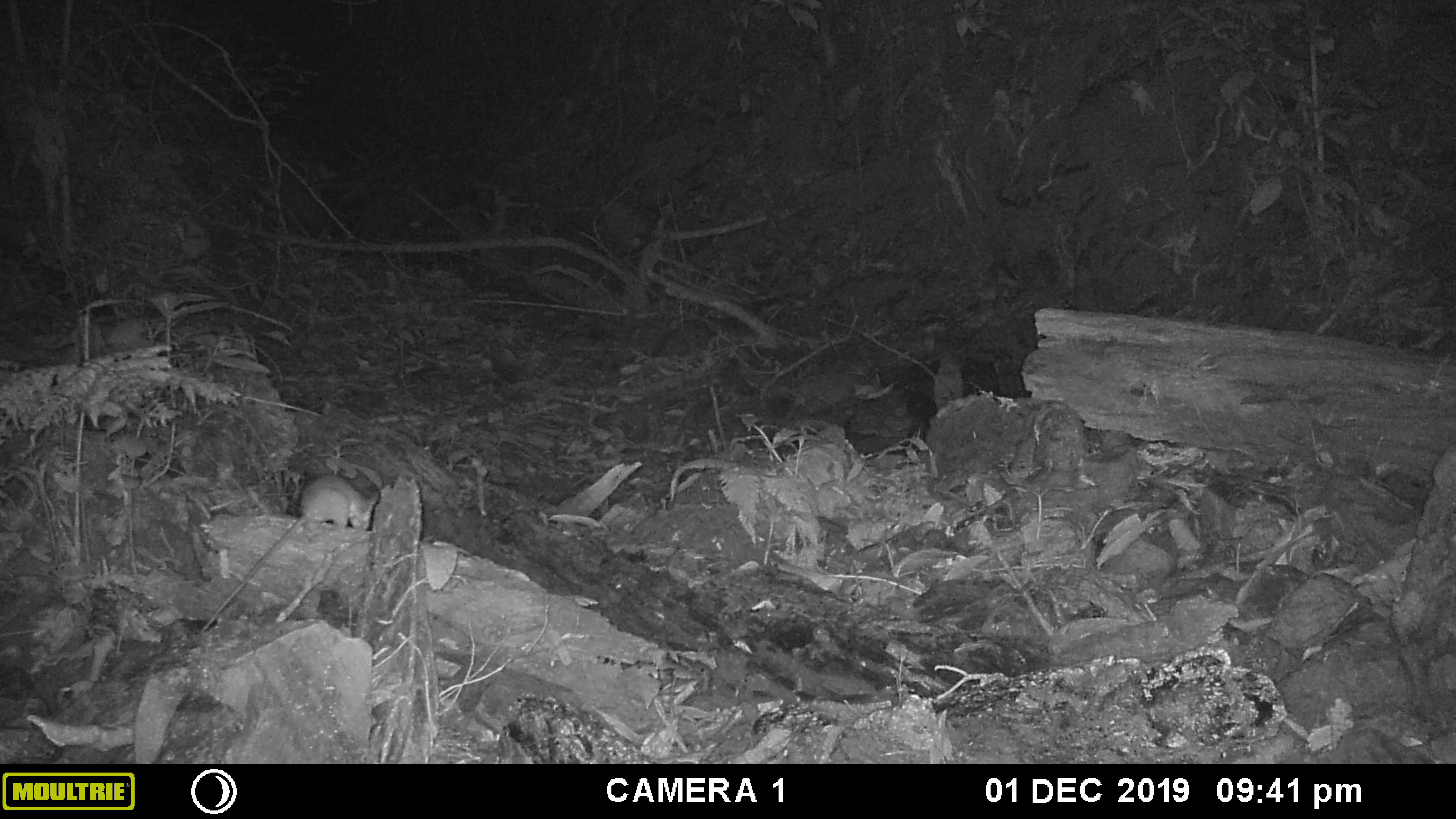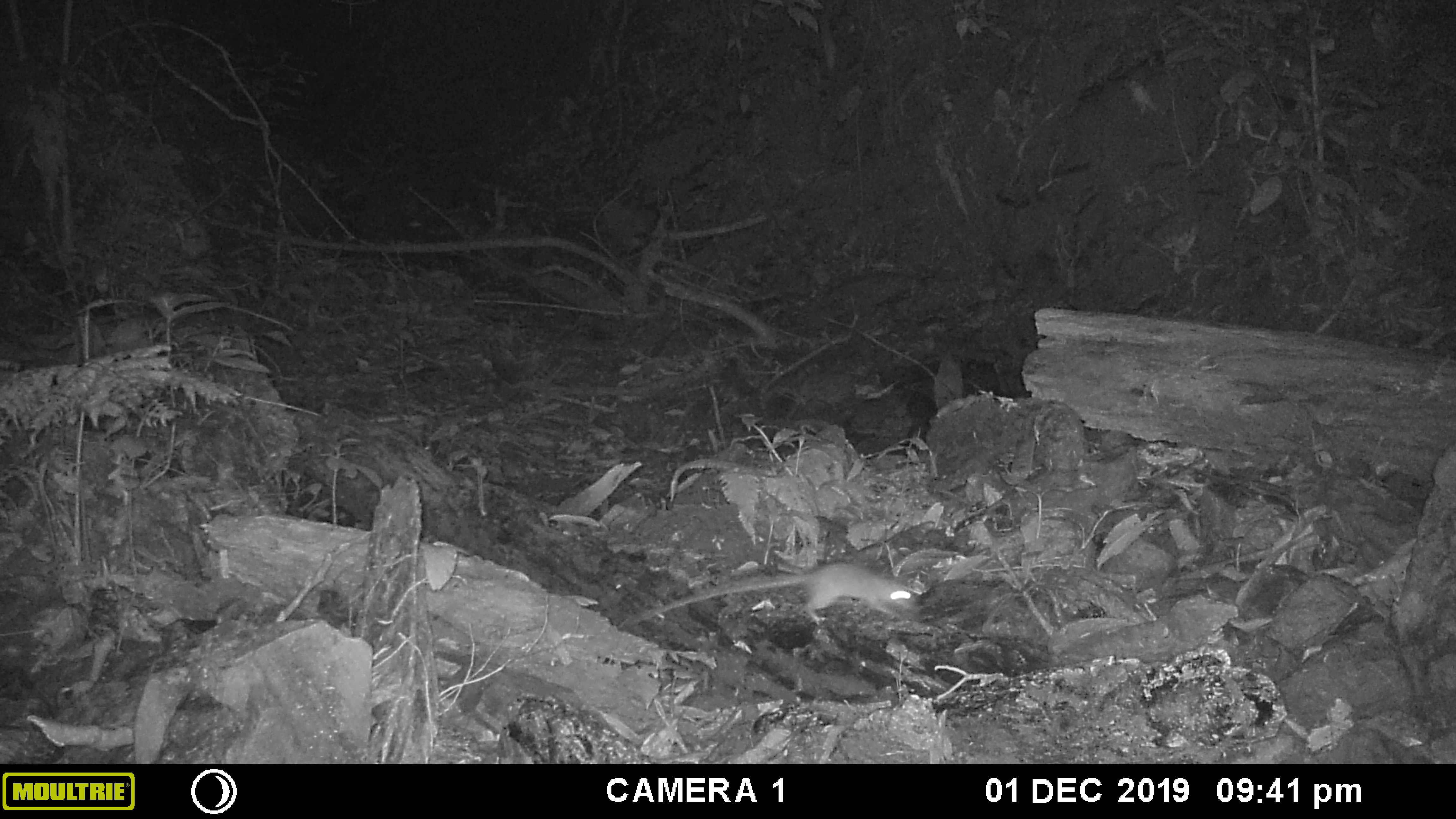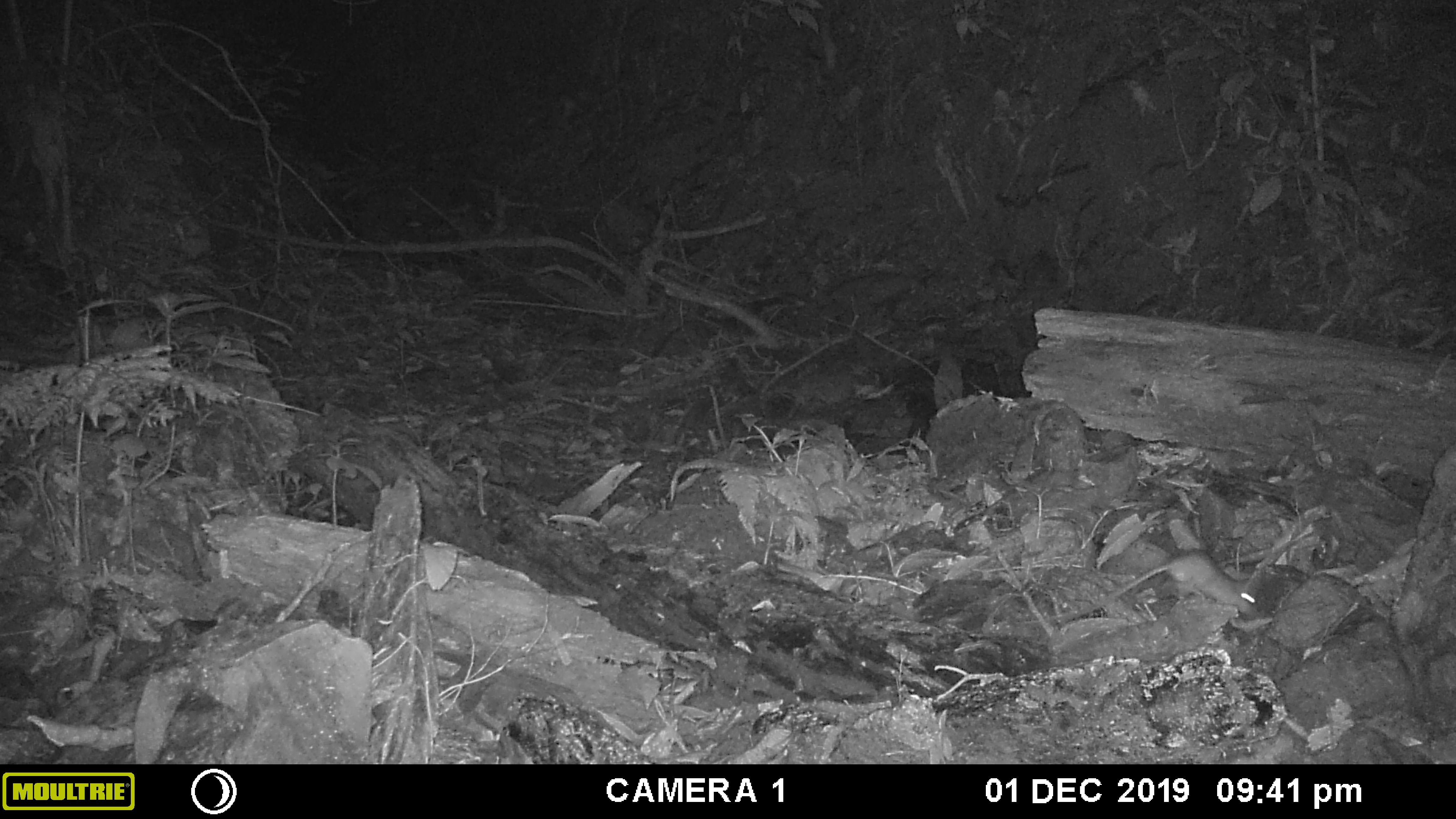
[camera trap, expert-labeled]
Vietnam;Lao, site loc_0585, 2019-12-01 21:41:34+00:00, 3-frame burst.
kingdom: Animalia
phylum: Chordata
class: Mammalia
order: Rodentia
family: Muridae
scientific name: Muridae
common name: old-world mice and rats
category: unidentified murid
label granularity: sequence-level